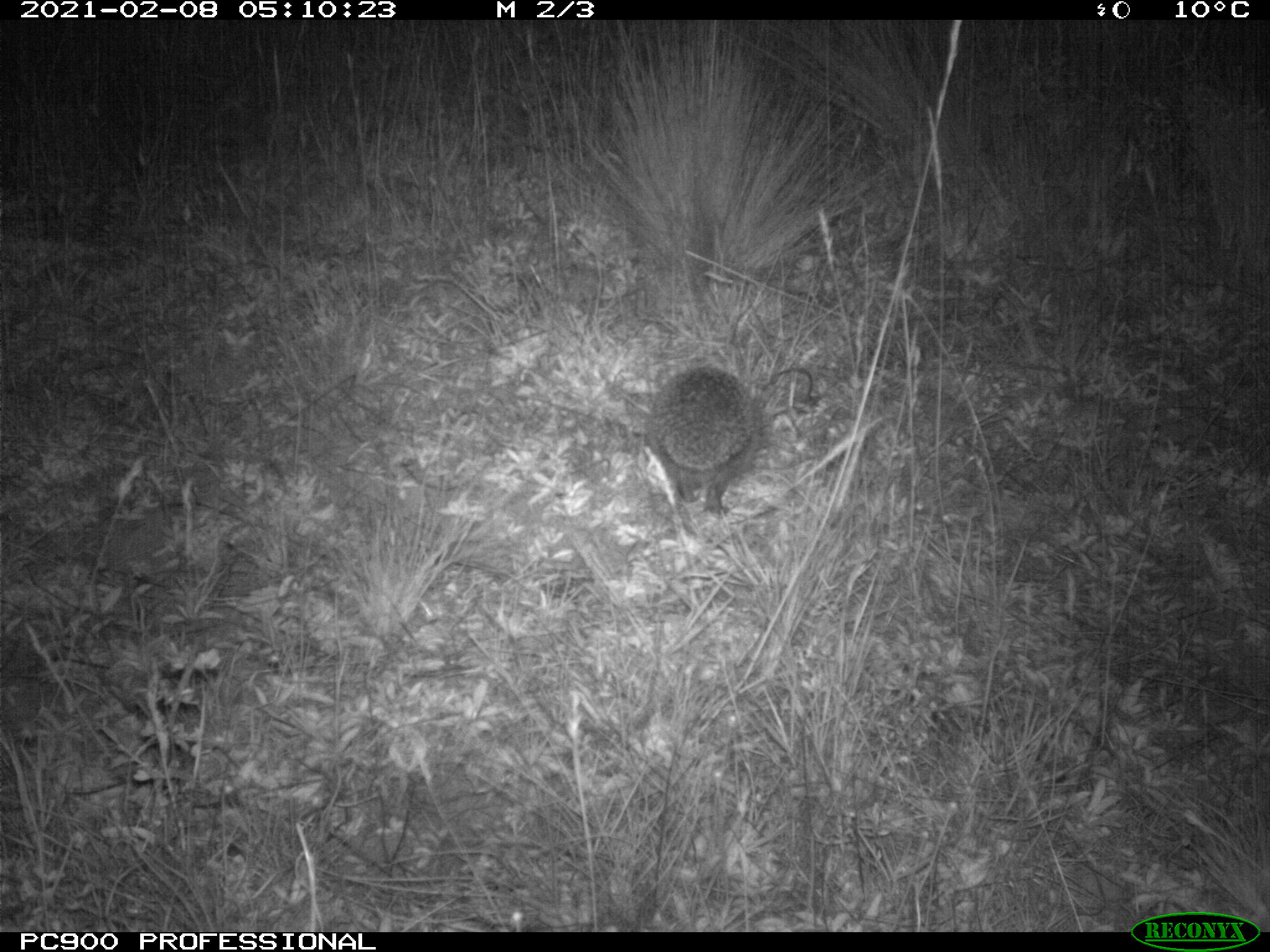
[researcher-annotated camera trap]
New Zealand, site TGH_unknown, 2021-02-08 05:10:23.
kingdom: Animalia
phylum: Chordata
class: Mammalia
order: Eulipotyphla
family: Erinaceidae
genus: Erinaceus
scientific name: Erinaceus europaeus europaeus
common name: european hedgehog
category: hedgehog